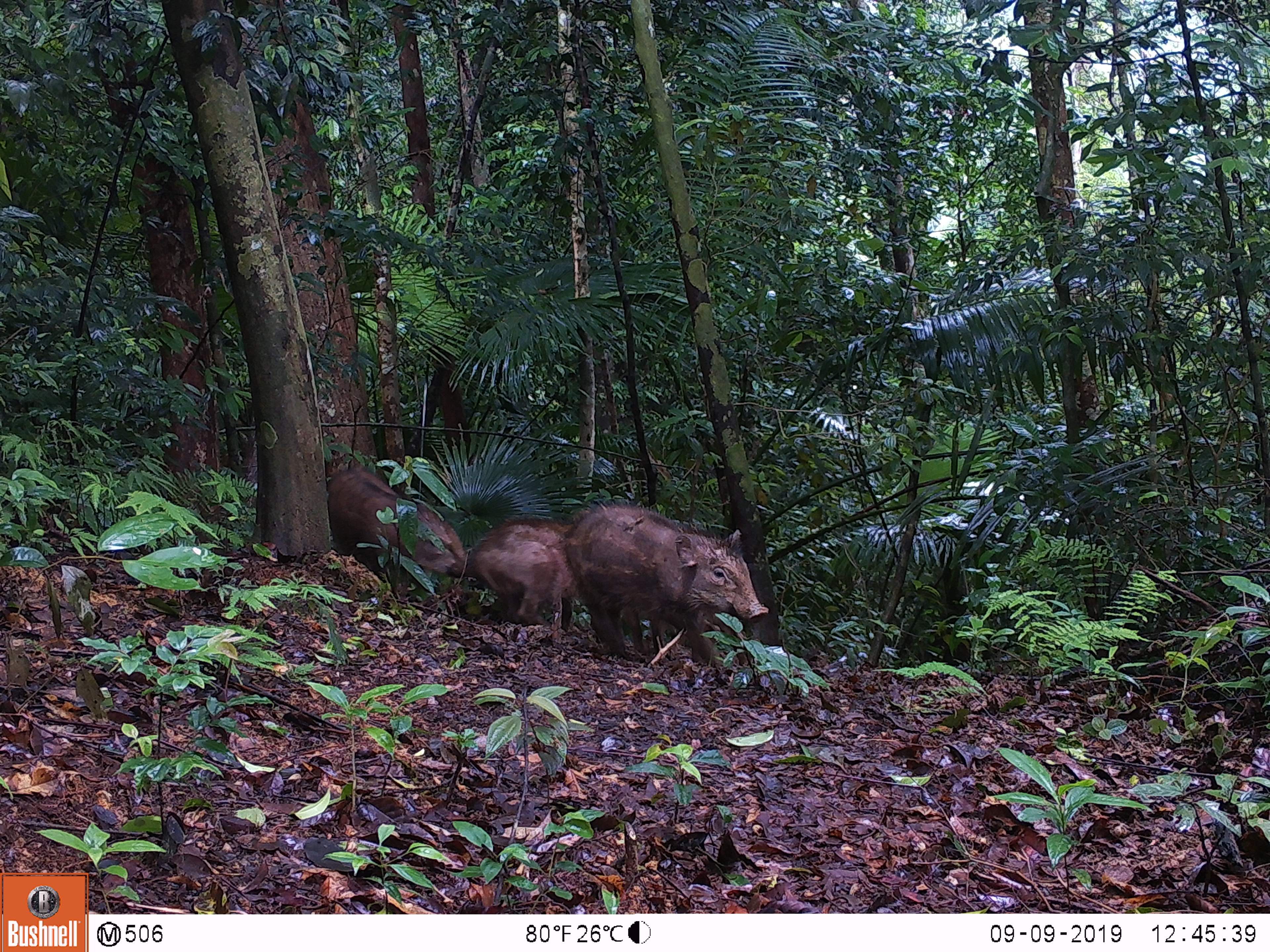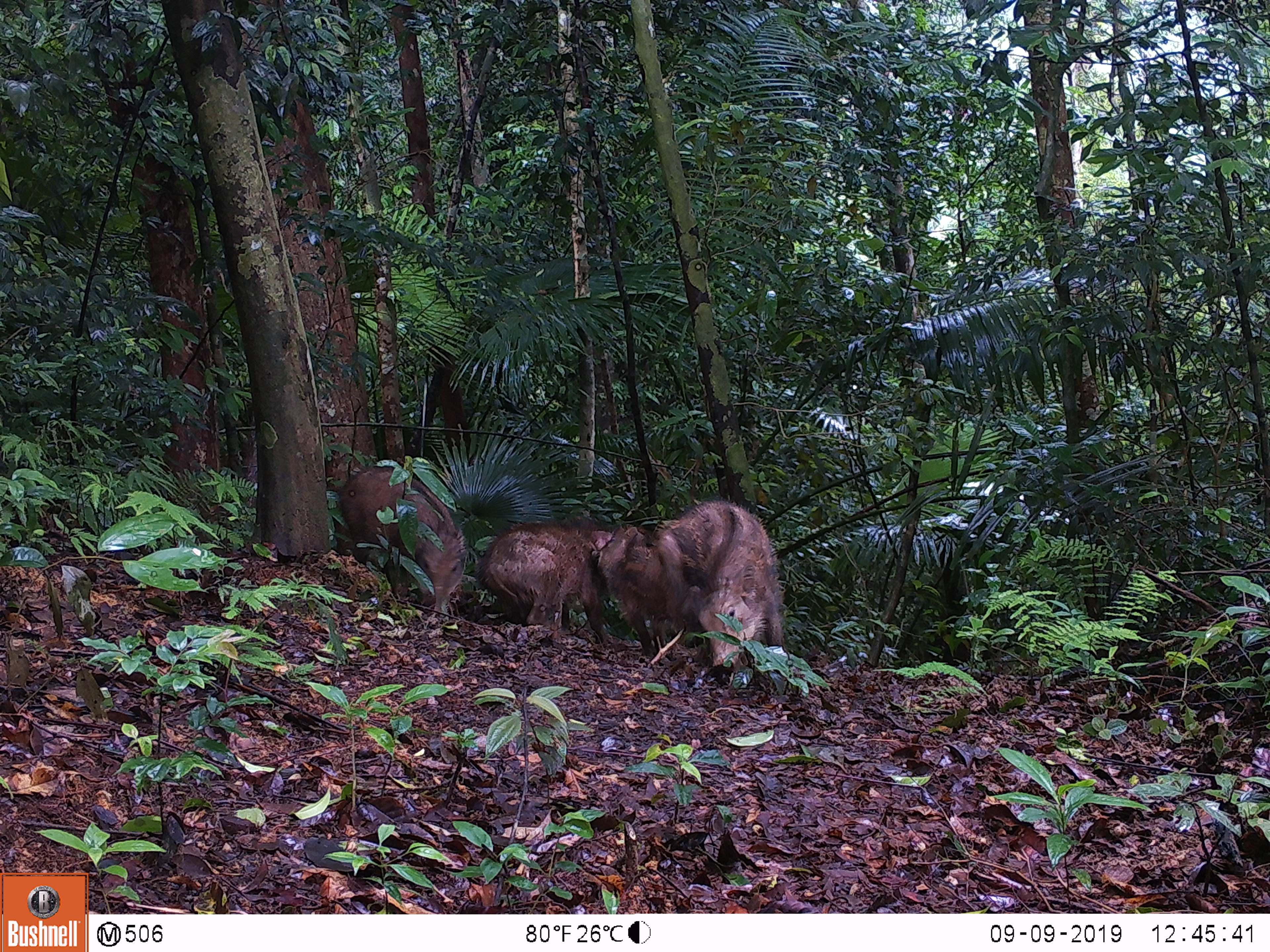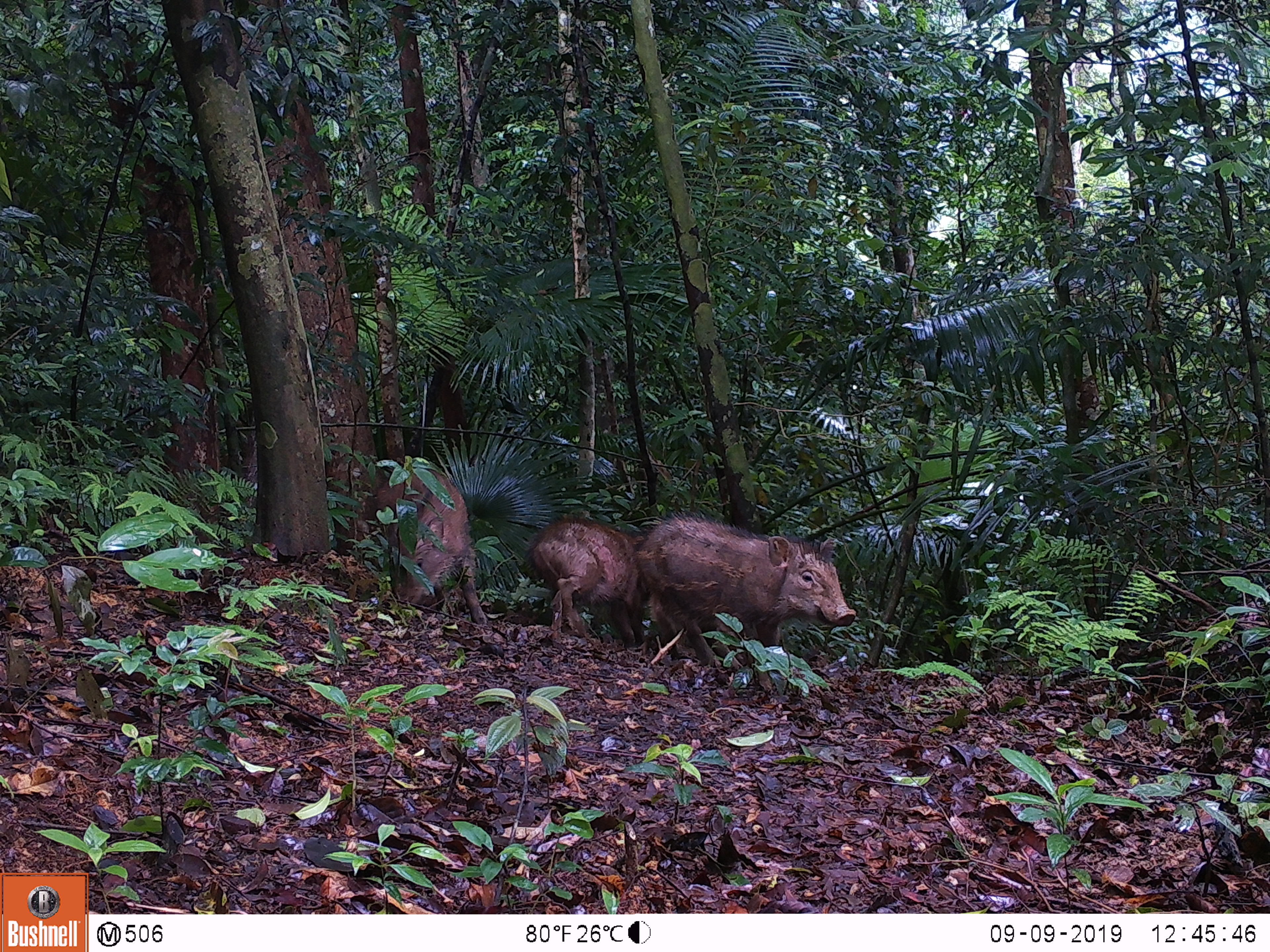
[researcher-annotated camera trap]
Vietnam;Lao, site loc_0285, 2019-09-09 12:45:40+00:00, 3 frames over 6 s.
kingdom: Animalia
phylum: Chordata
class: Mammalia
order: Artiodactyla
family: Suidae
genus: Sus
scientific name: Sus scrofa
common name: eurasian wild pig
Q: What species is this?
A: Eurasian wild pig (Sus scrofa).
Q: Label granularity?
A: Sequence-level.